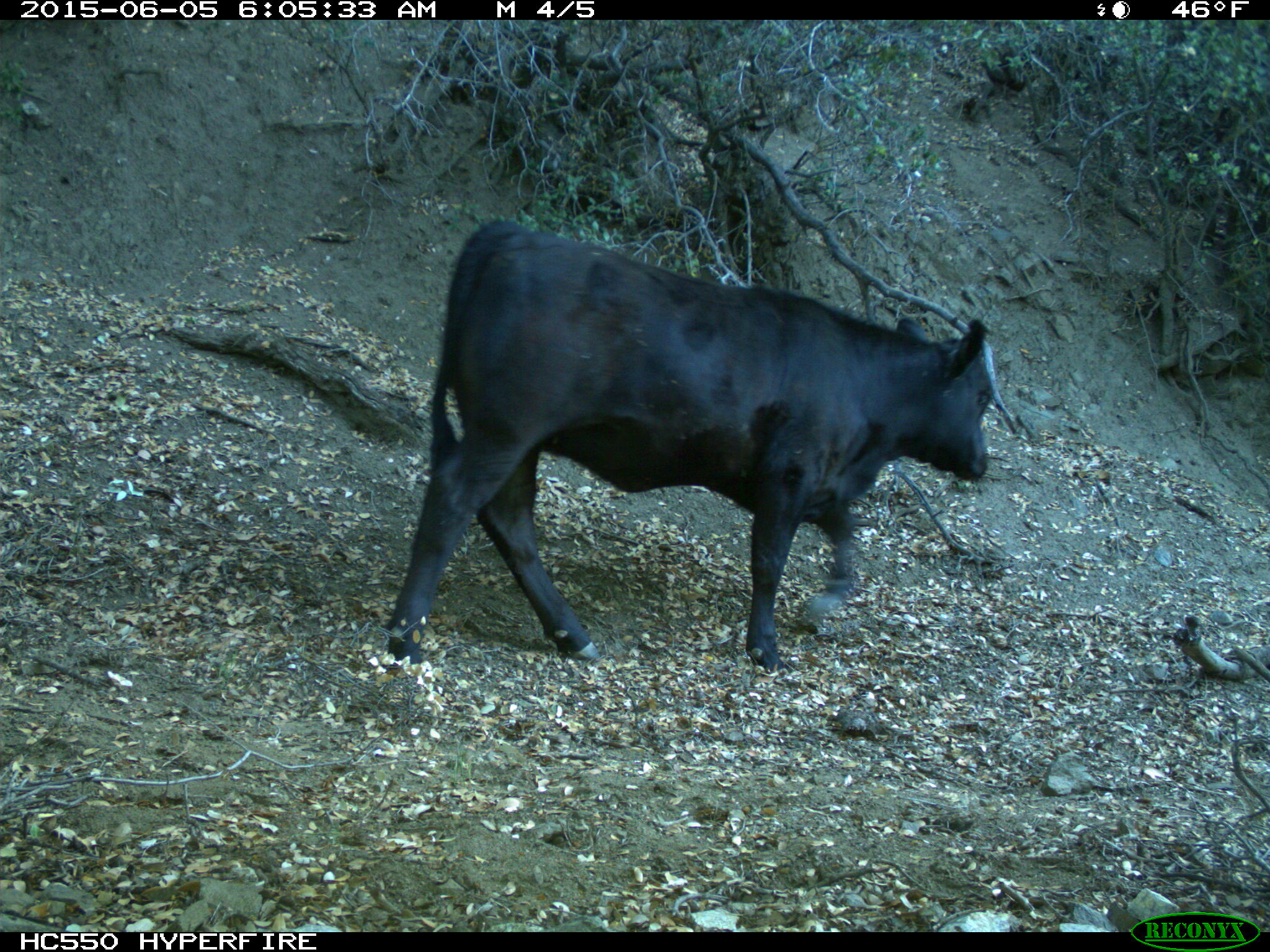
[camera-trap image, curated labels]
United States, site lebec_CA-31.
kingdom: Animalia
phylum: Chordata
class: Mammalia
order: Artiodactyla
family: Bovidae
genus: Bos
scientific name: Bos taurus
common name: domestic cow